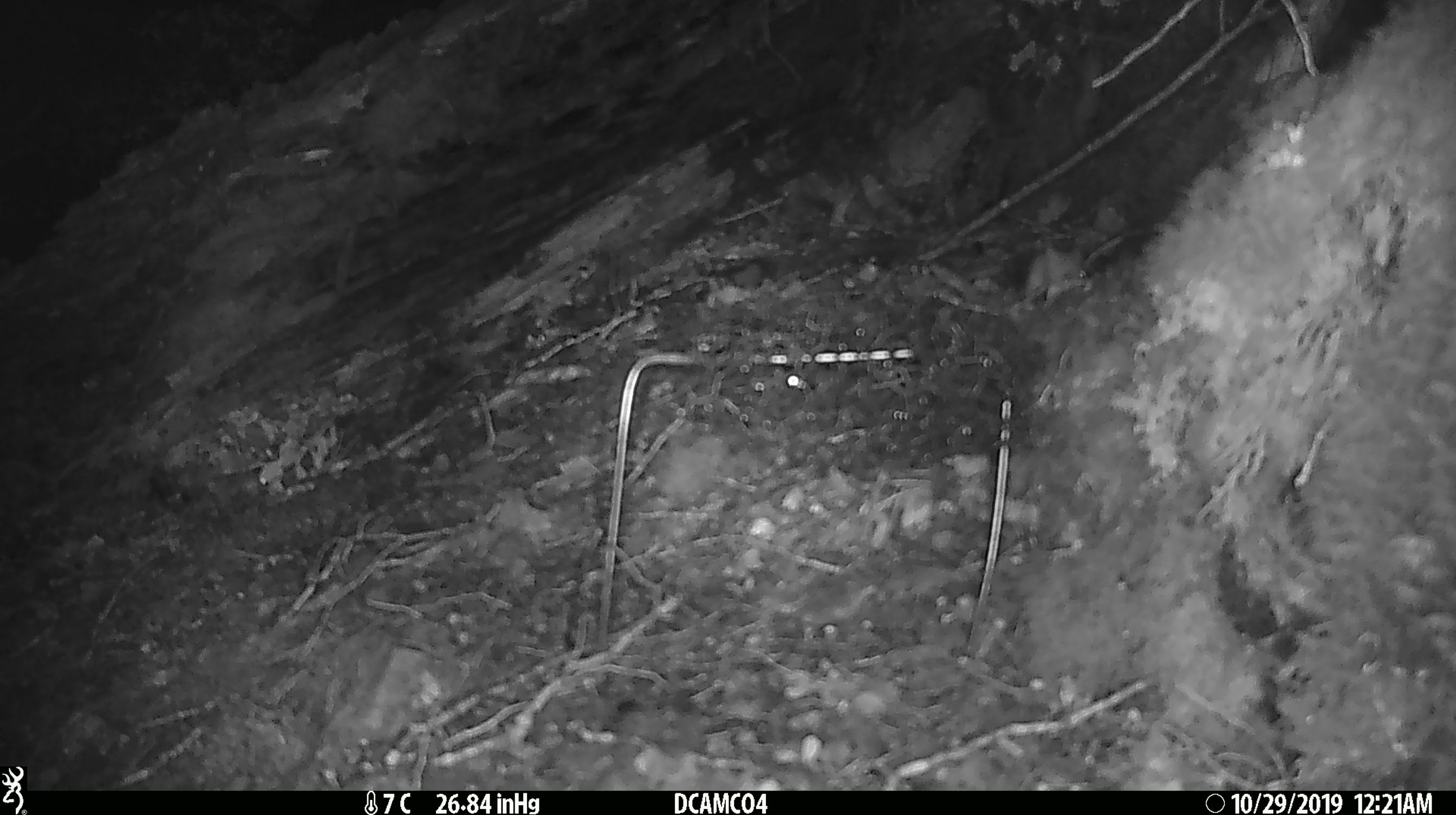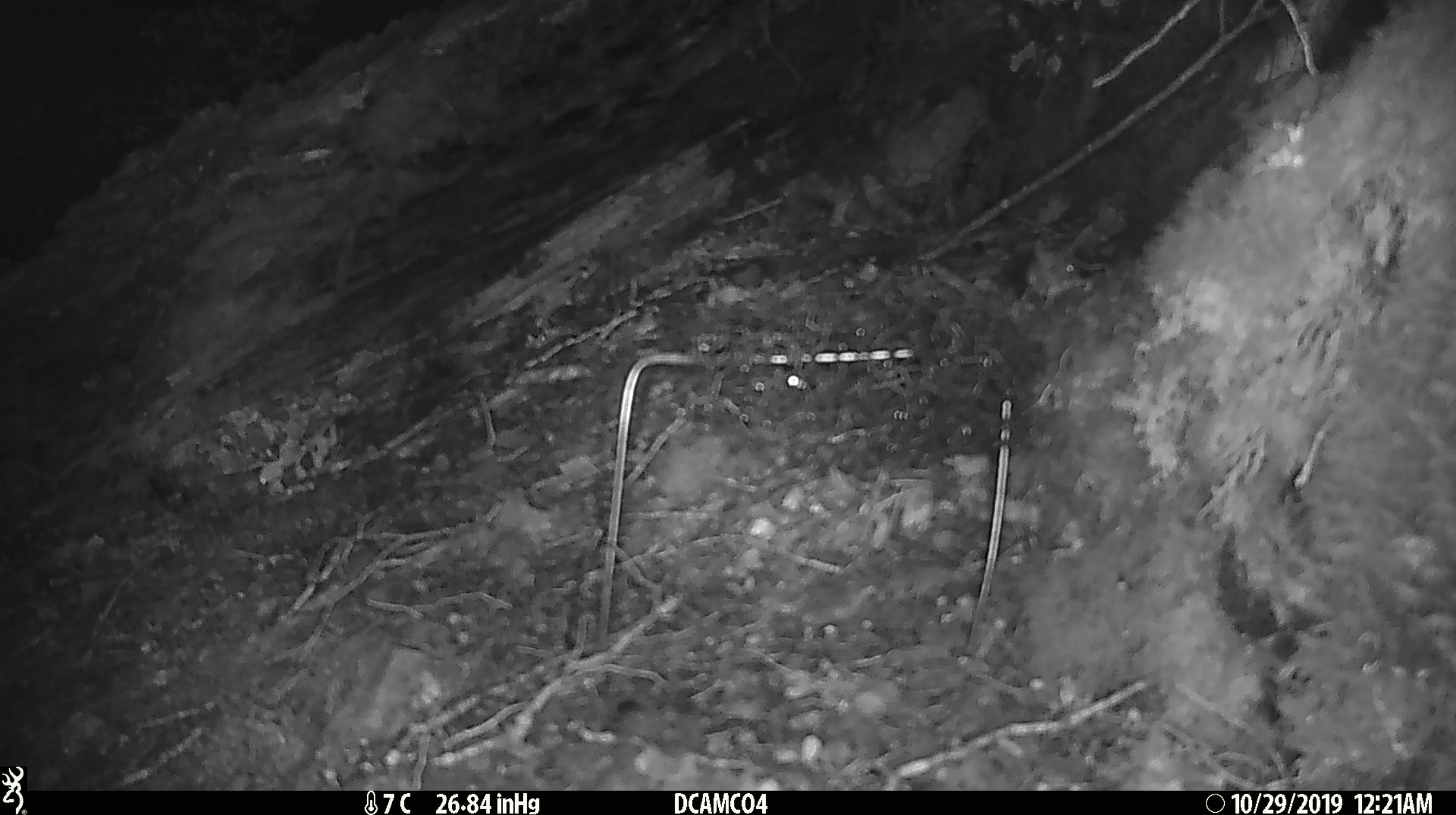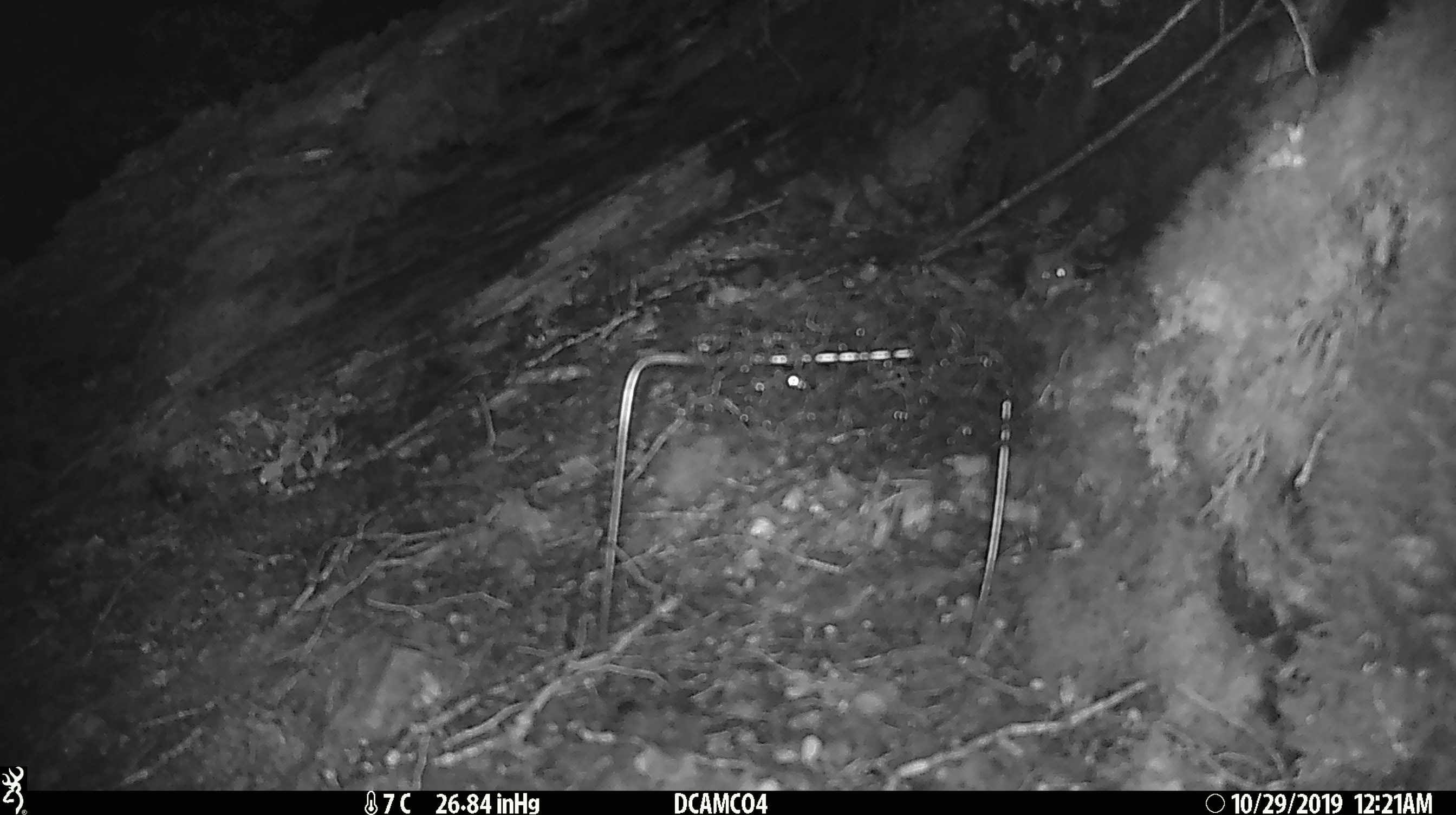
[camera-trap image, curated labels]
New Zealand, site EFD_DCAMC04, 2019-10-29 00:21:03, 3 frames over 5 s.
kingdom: Animalia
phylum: Chordata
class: Mammalia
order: Rodentia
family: Muridae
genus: Mus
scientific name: Mus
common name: mouse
Mouse (Mus).